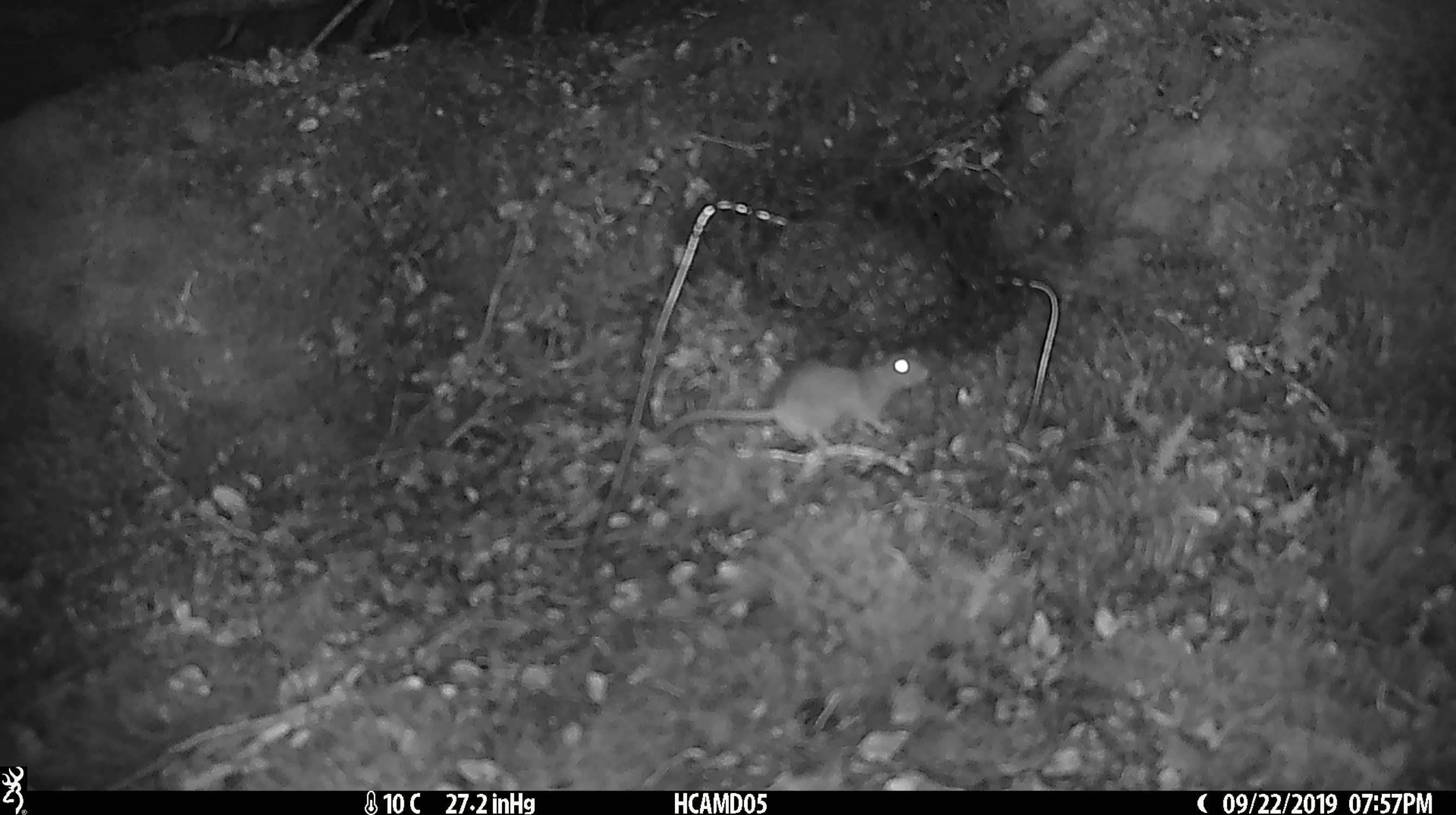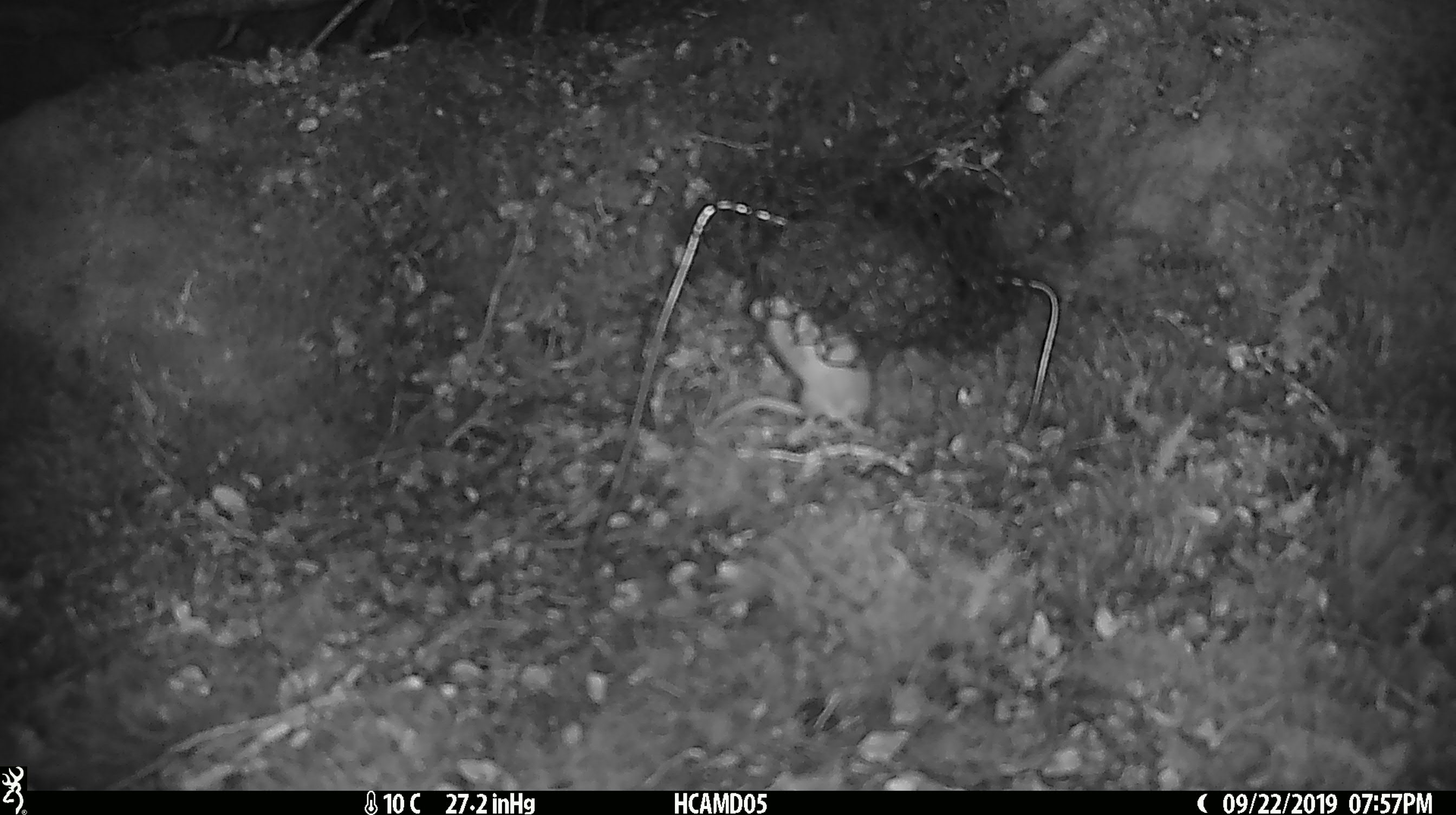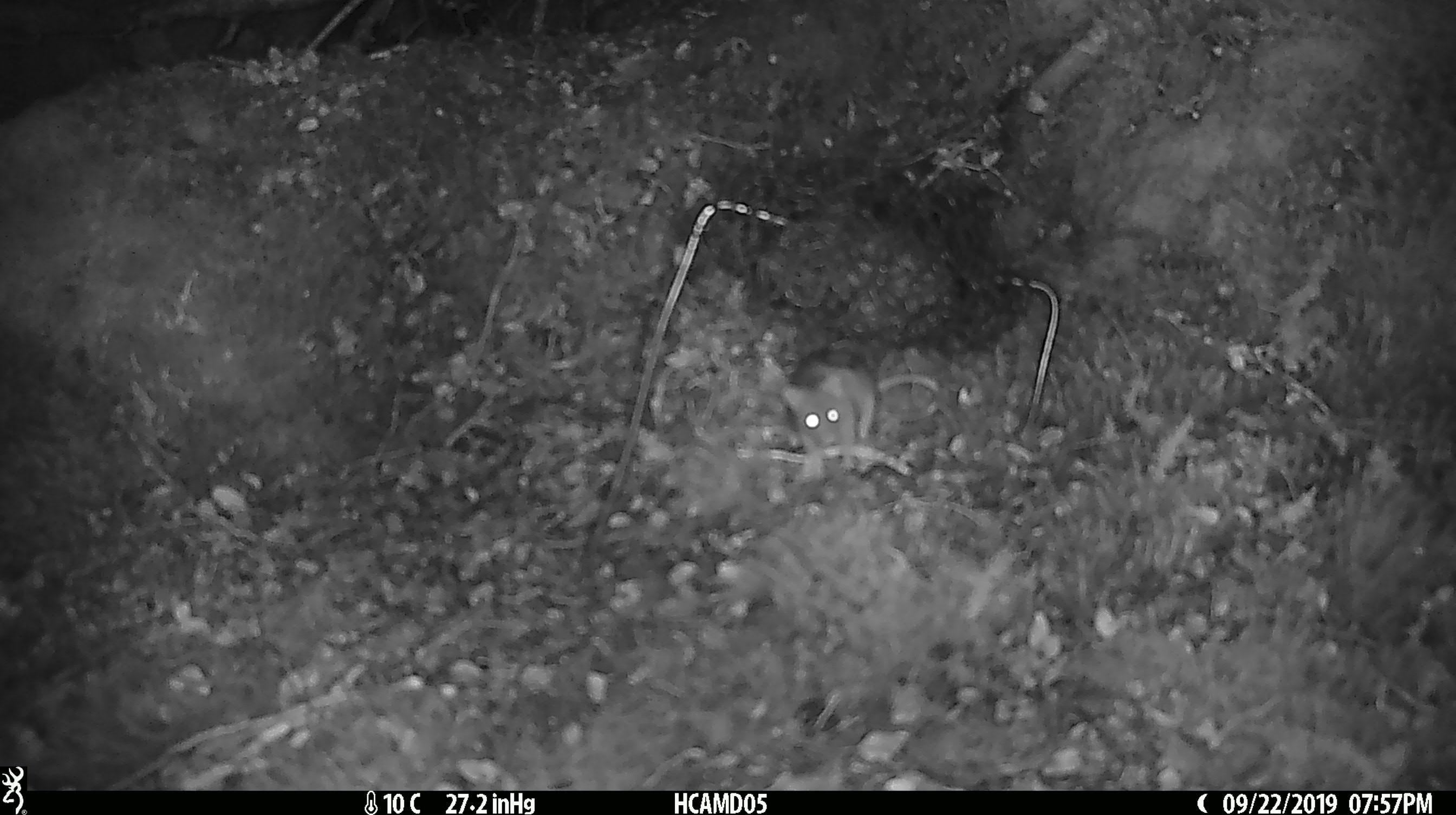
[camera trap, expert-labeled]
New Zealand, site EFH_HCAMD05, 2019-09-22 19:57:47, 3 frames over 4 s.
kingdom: Animalia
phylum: Chordata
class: Mammalia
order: Rodentia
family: Muridae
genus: Mus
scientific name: Mus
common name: mouse